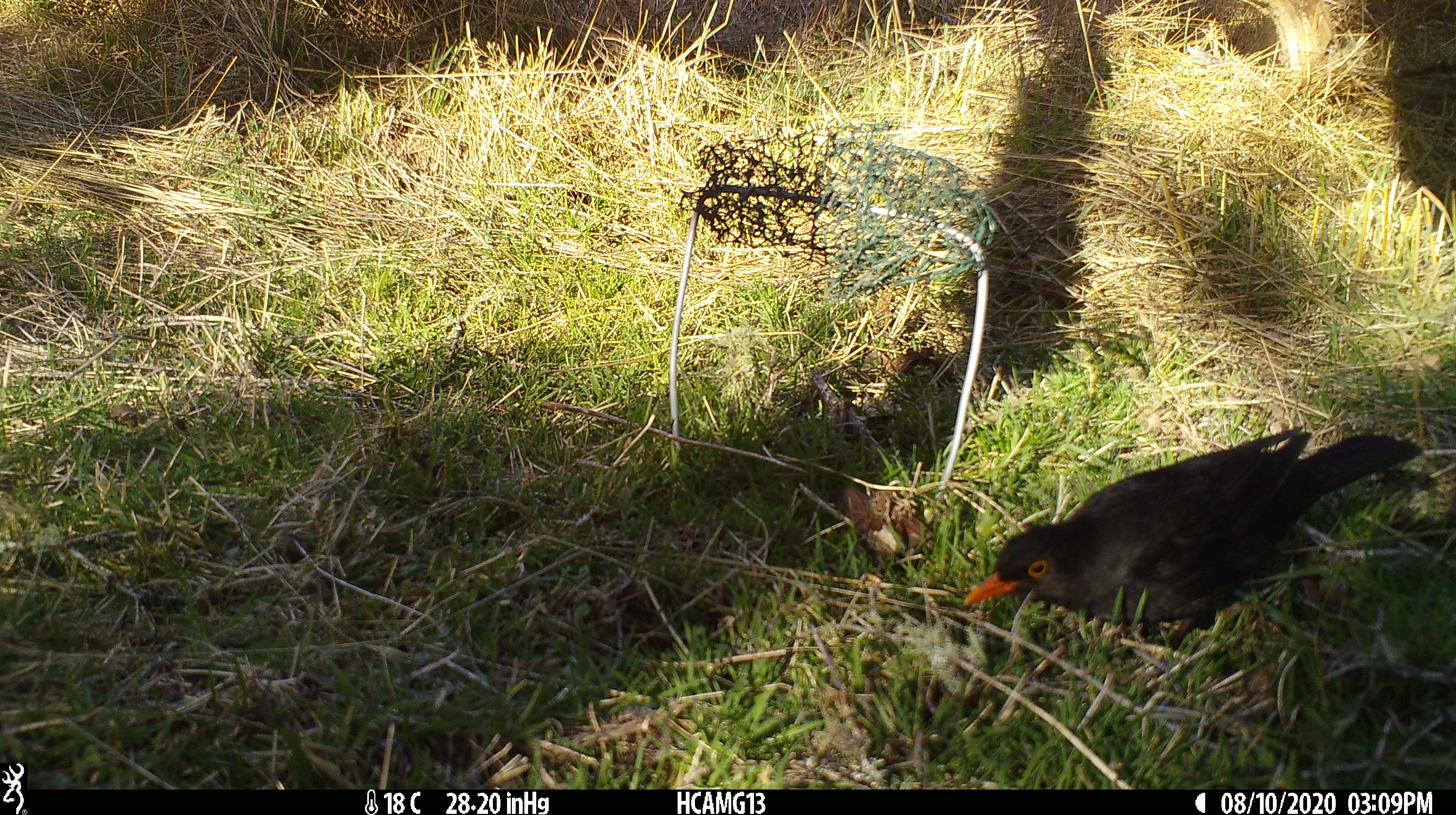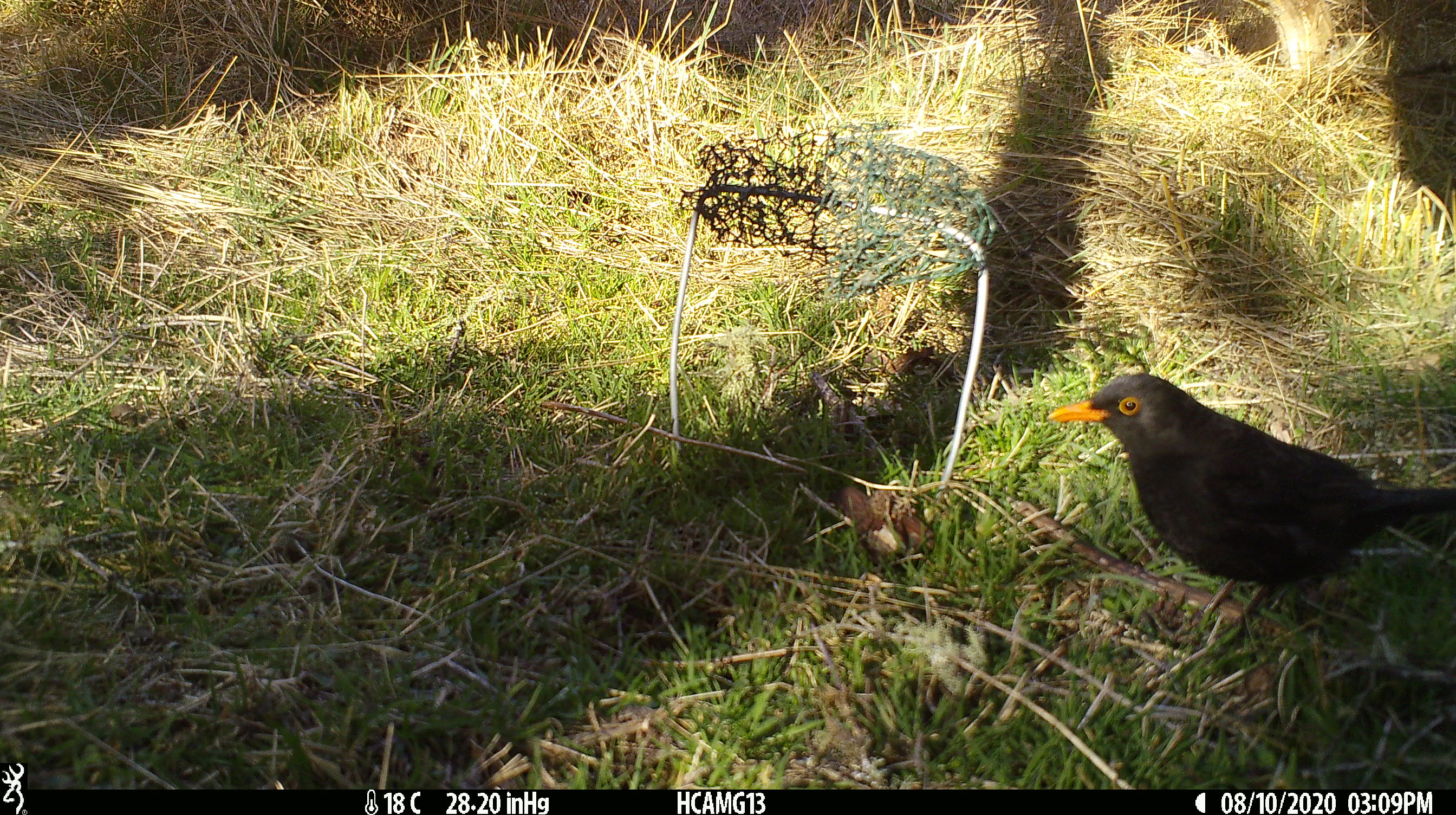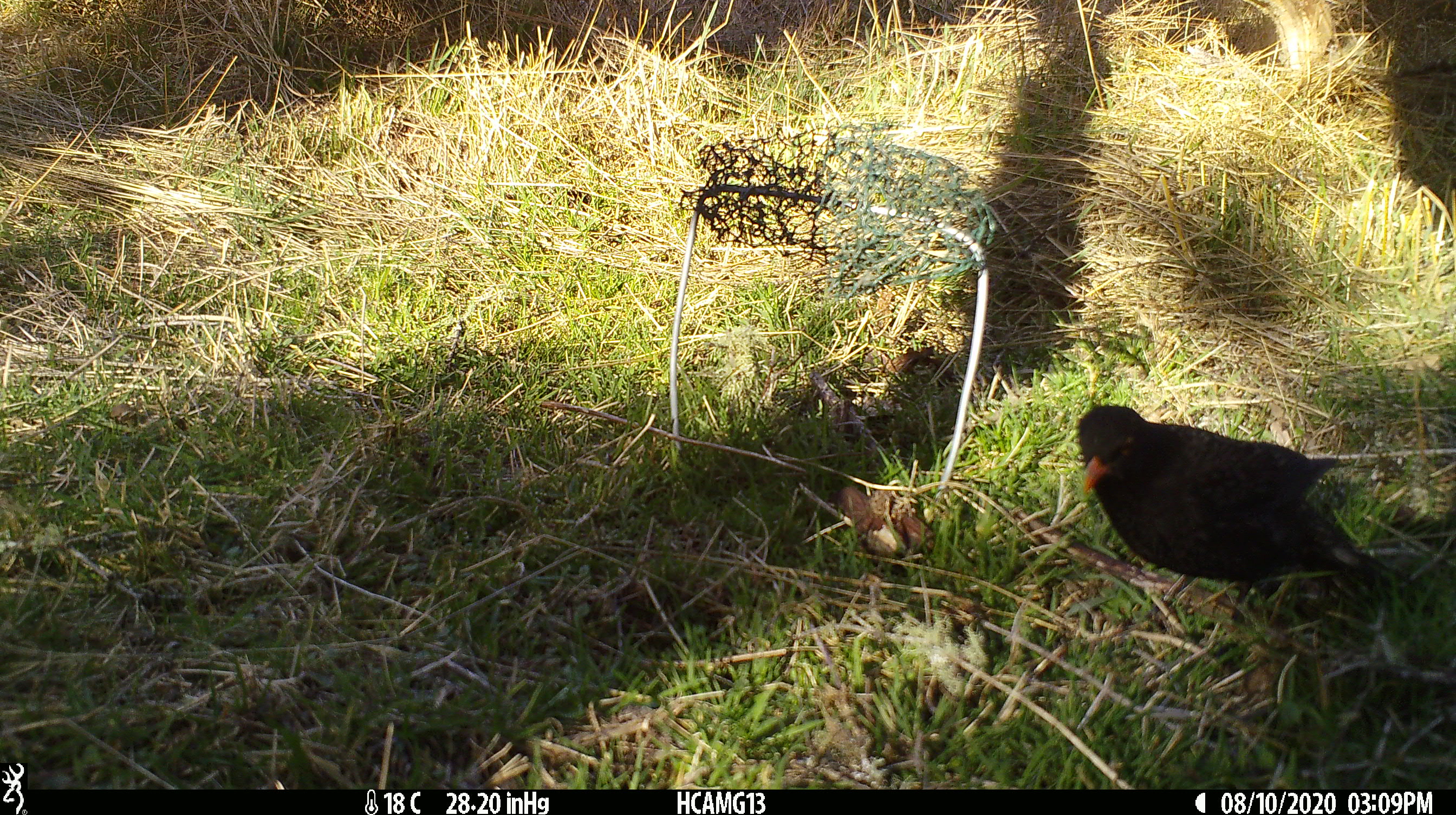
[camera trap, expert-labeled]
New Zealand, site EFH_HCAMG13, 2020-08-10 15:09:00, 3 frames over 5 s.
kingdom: Animalia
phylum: Chordata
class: Aves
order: Passeriformes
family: Turdidae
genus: Turdus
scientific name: Turdus merula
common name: eurasian blackbird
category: blackbird